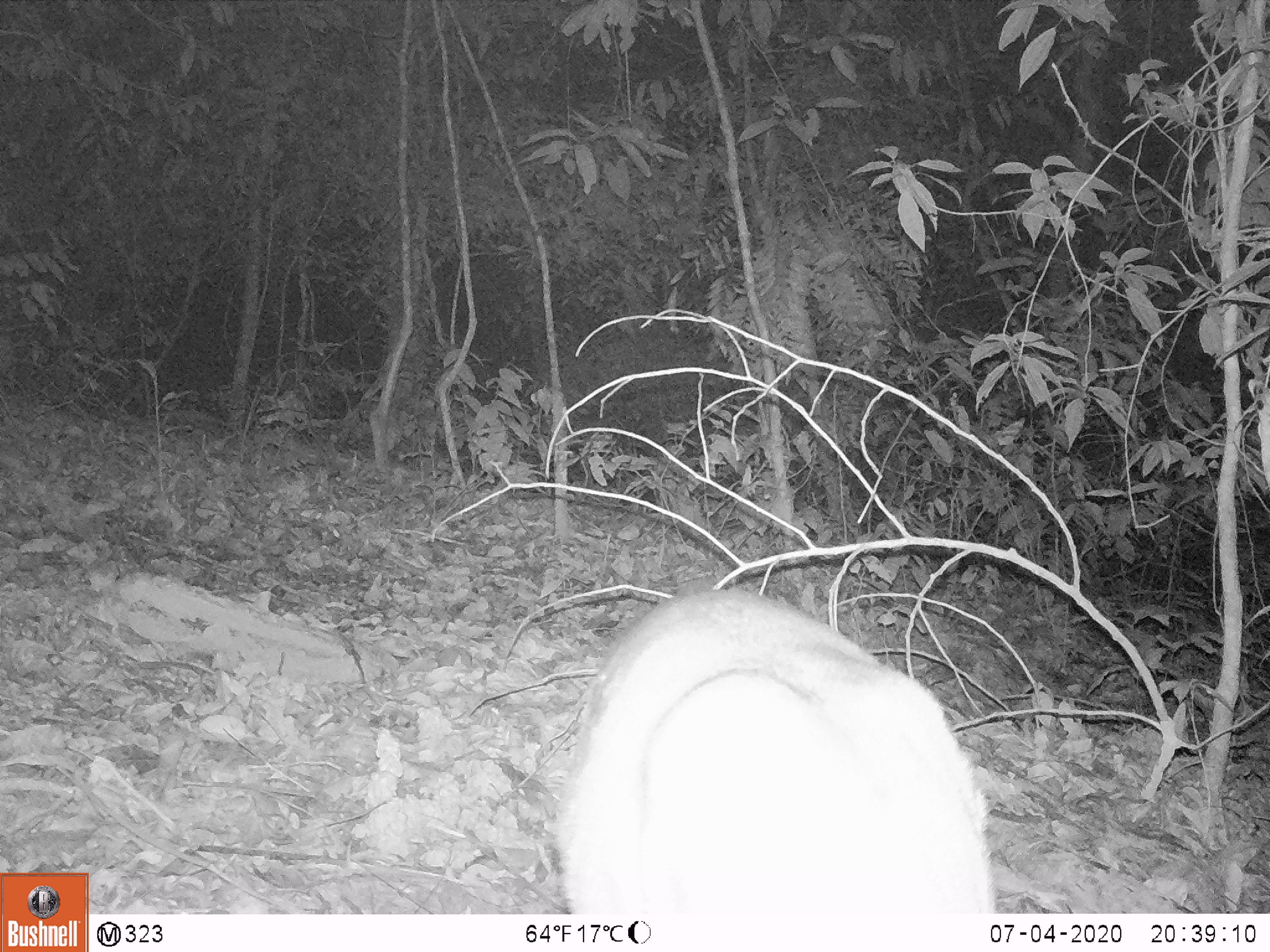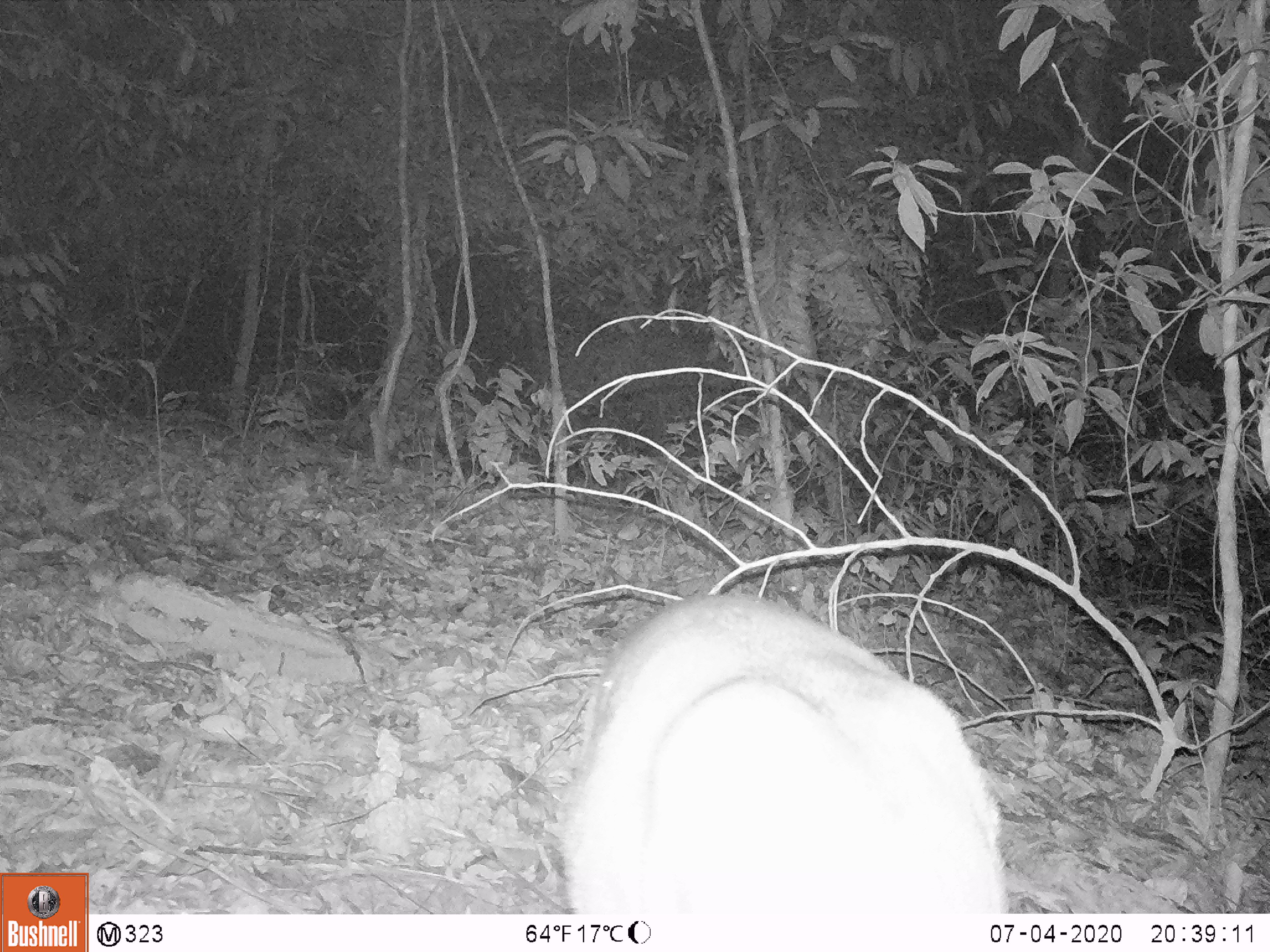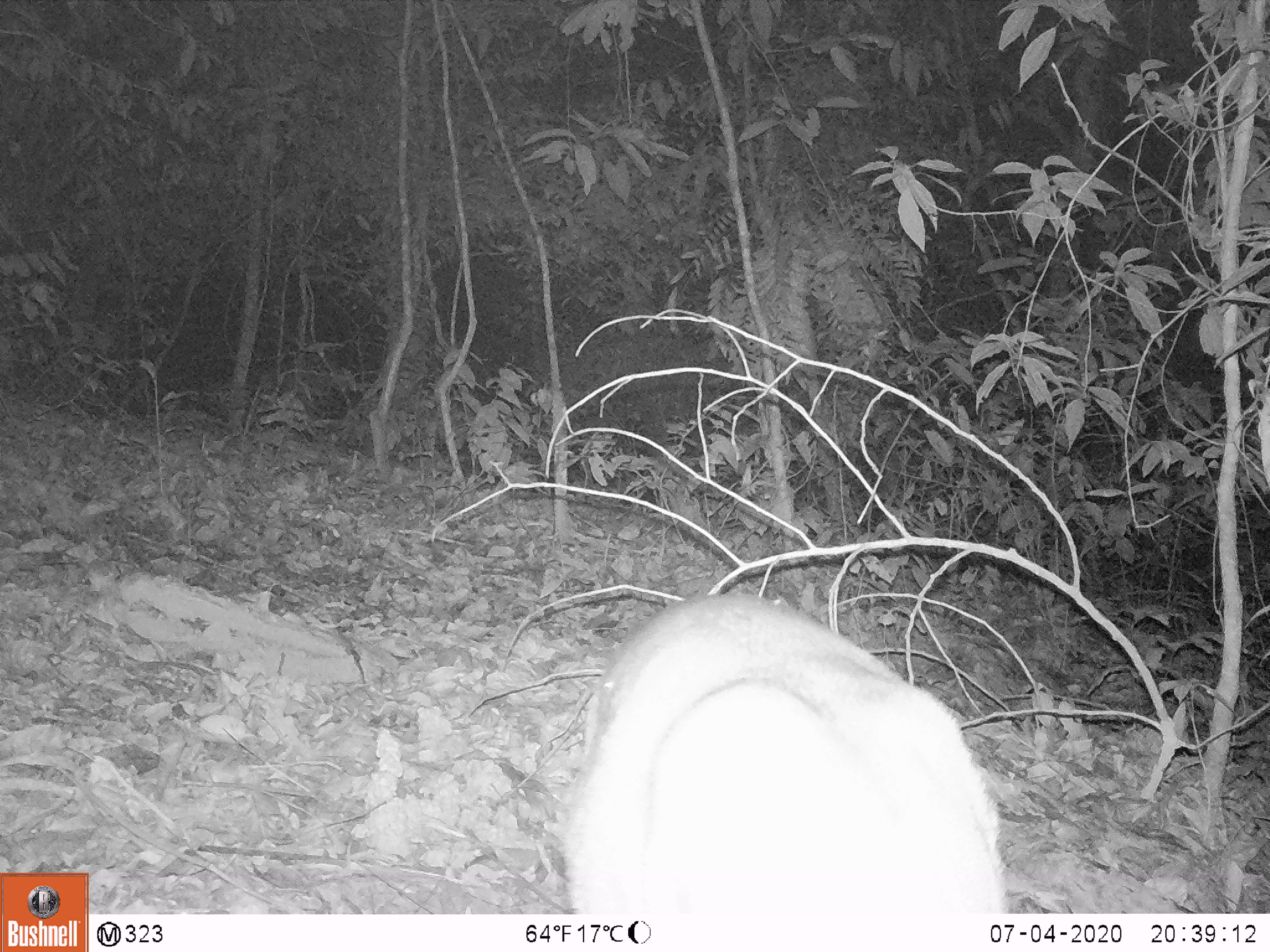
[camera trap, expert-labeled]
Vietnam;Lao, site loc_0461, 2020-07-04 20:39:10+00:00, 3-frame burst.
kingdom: Animalia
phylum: Chordata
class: Mammalia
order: Artiodactyla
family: Cervidae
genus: Muntiacus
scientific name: Muntiacus rooseveltorum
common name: roosevelt's muntjac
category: roosevelts muntjac group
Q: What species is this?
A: Roosevelts muntjac group (roosevelt's muntjac) (Muntiacus rooseveltorum).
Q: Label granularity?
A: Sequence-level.